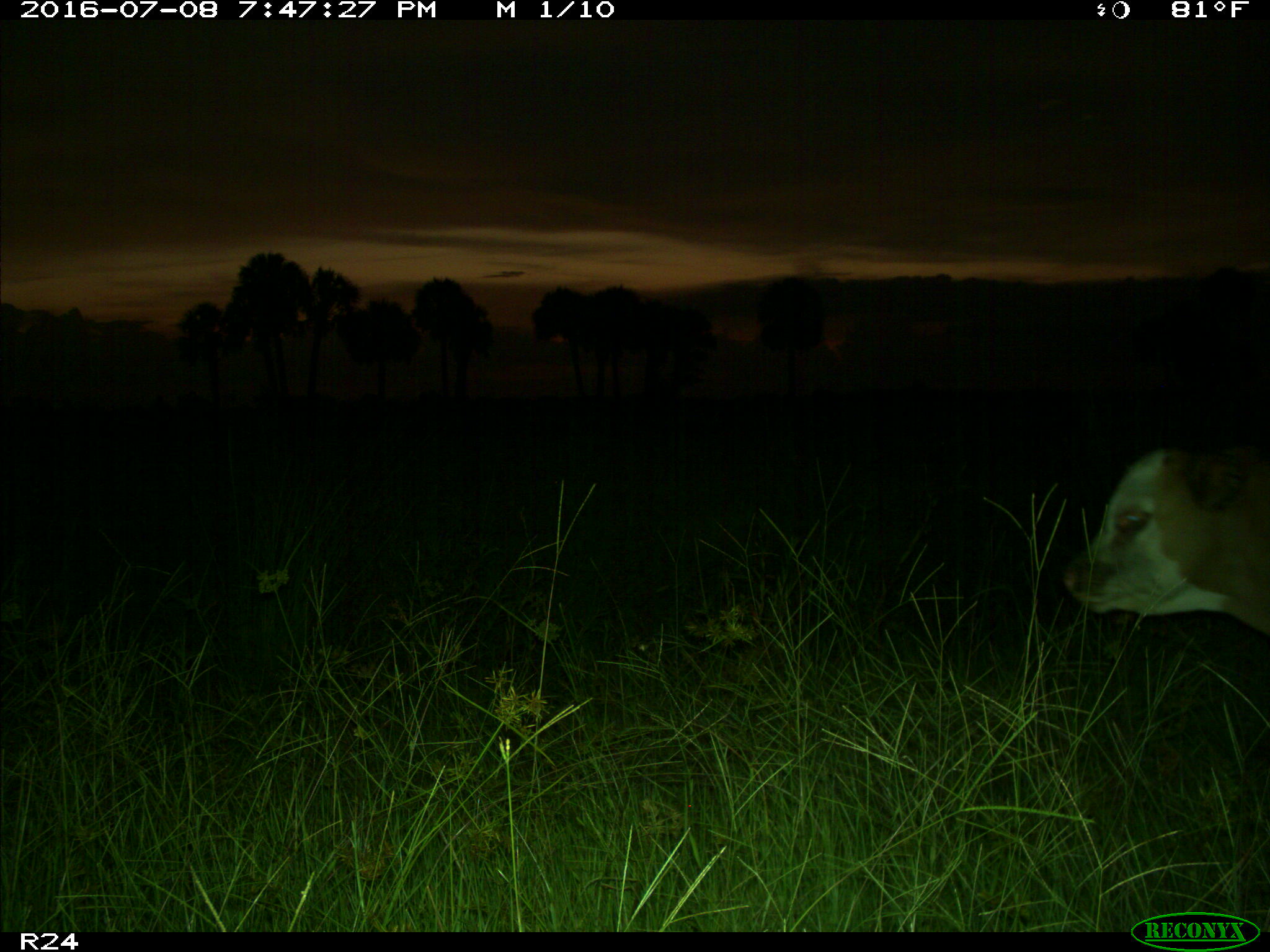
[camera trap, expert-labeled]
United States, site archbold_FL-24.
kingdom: Animalia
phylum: Chordata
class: Mammalia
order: Artiodactyla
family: Bovidae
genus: Bos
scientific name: Bos taurus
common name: domestic cow